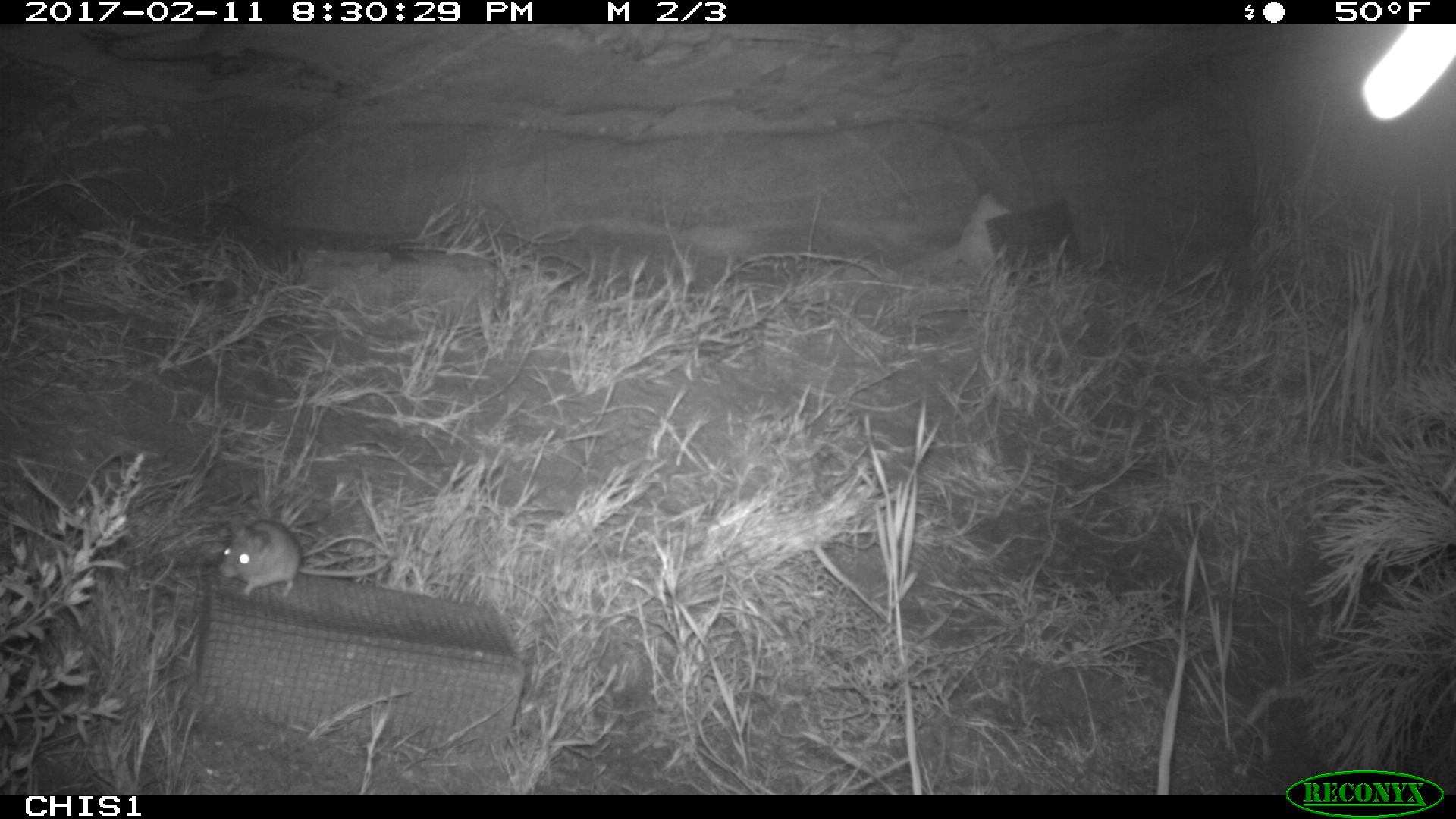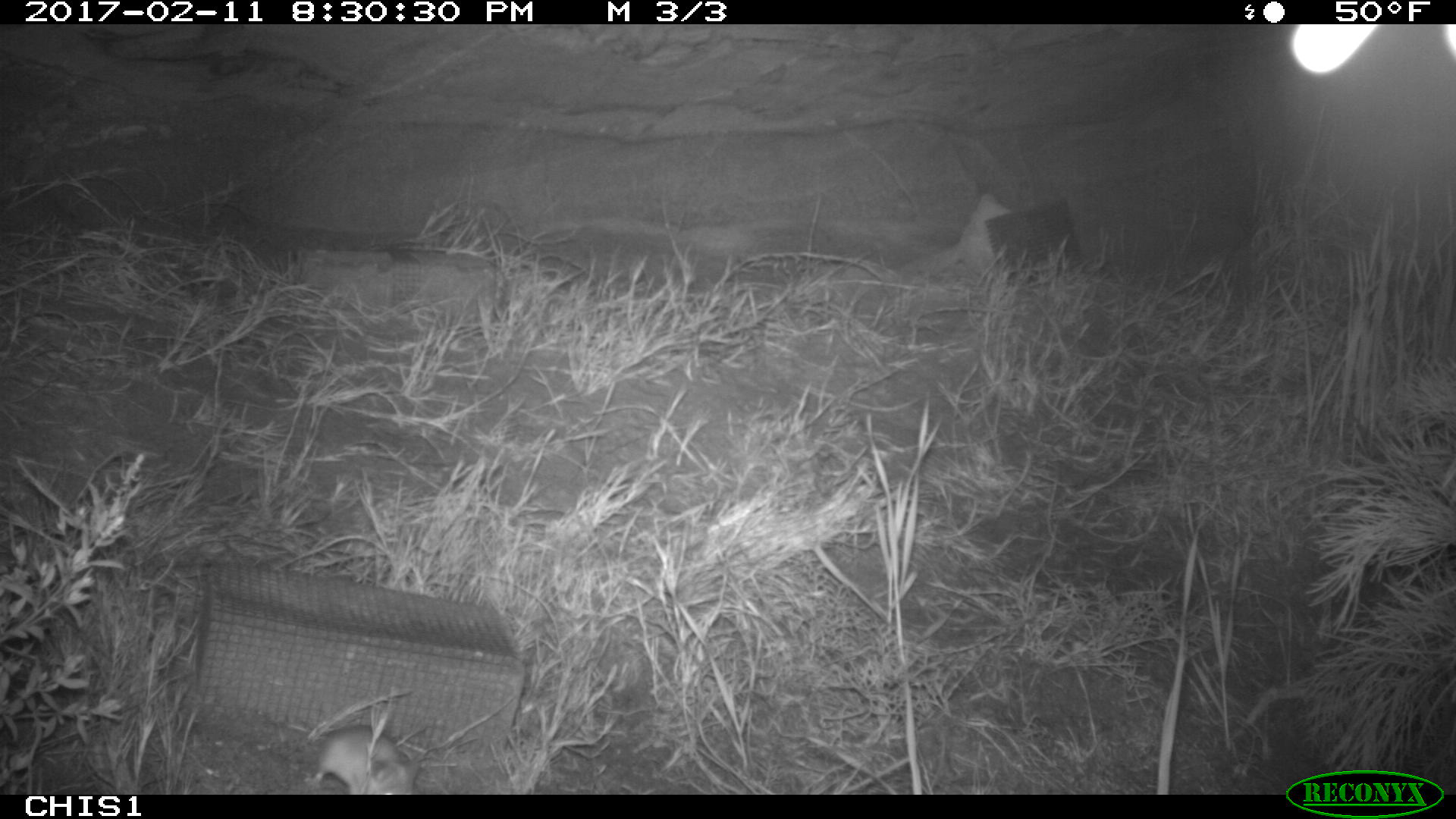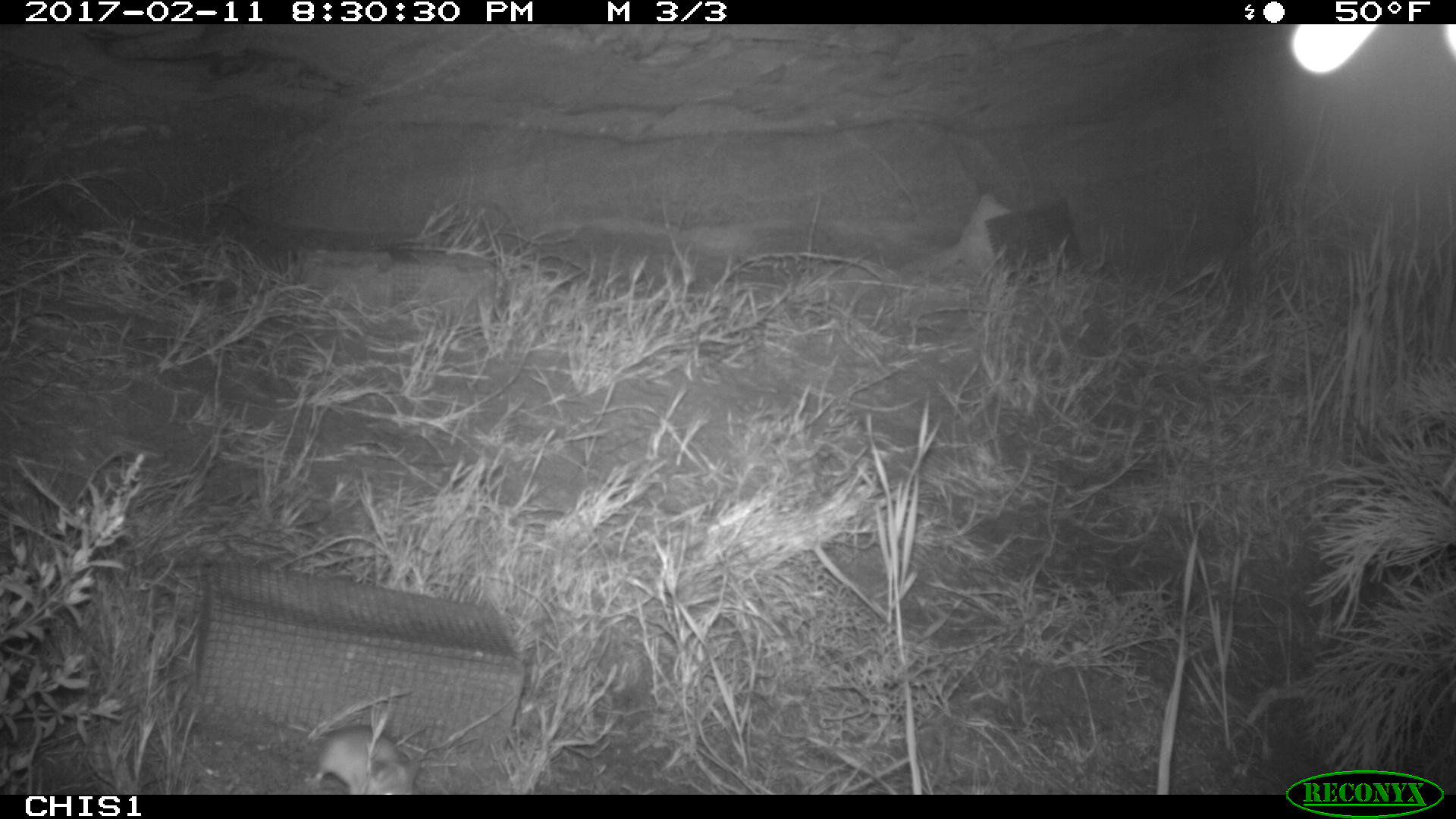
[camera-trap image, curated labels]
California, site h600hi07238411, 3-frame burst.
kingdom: Animalia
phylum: Chordata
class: Mammalia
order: Rodentia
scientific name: Rodentia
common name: rodent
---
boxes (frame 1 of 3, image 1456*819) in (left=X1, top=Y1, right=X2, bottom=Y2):
rodent: (left=220, top=521, right=388, bottom=598)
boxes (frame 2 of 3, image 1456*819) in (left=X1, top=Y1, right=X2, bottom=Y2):
rodent: (left=314, top=724, right=419, bottom=794)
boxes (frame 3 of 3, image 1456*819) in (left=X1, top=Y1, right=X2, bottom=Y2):
rodent: (left=303, top=723, right=421, bottom=794)